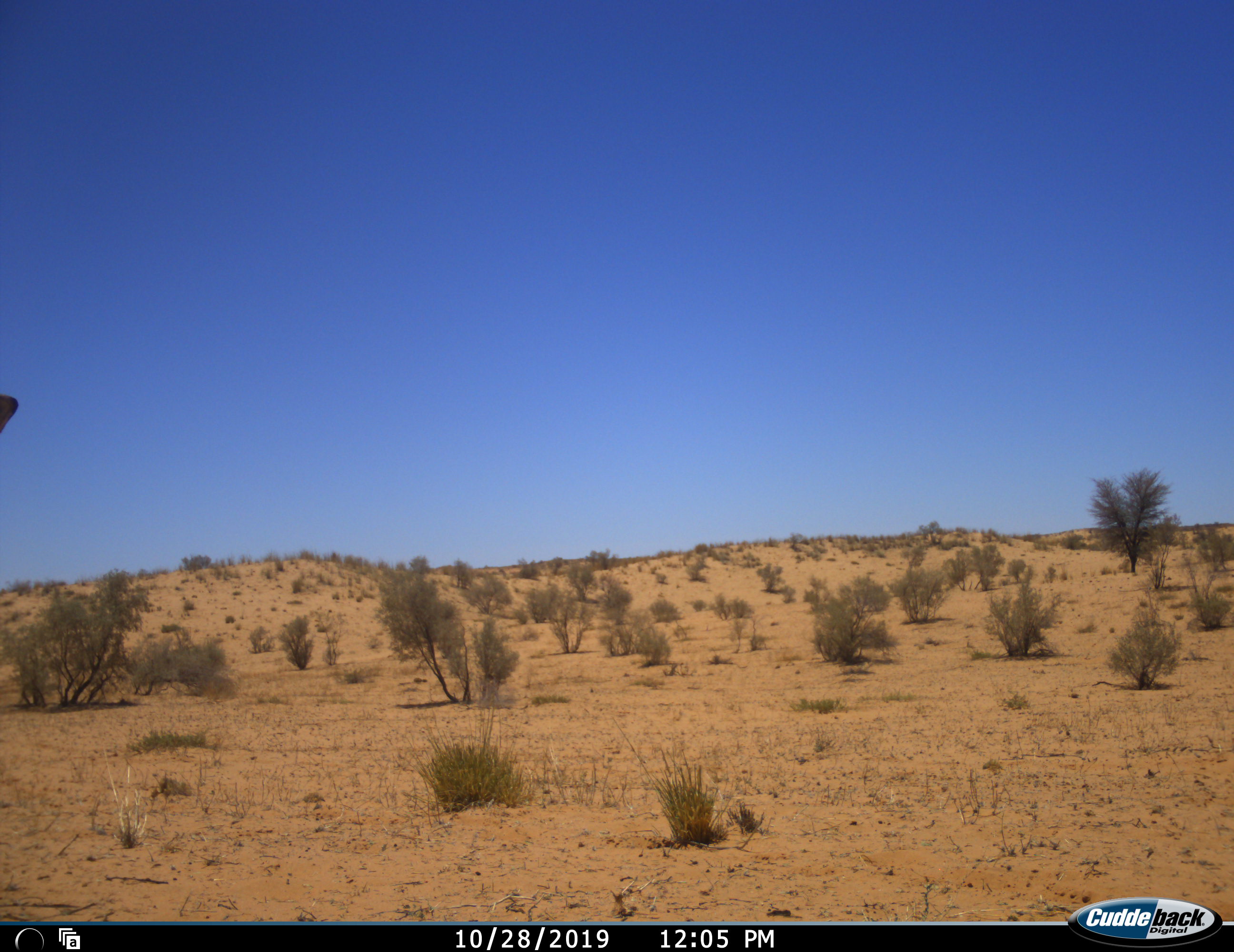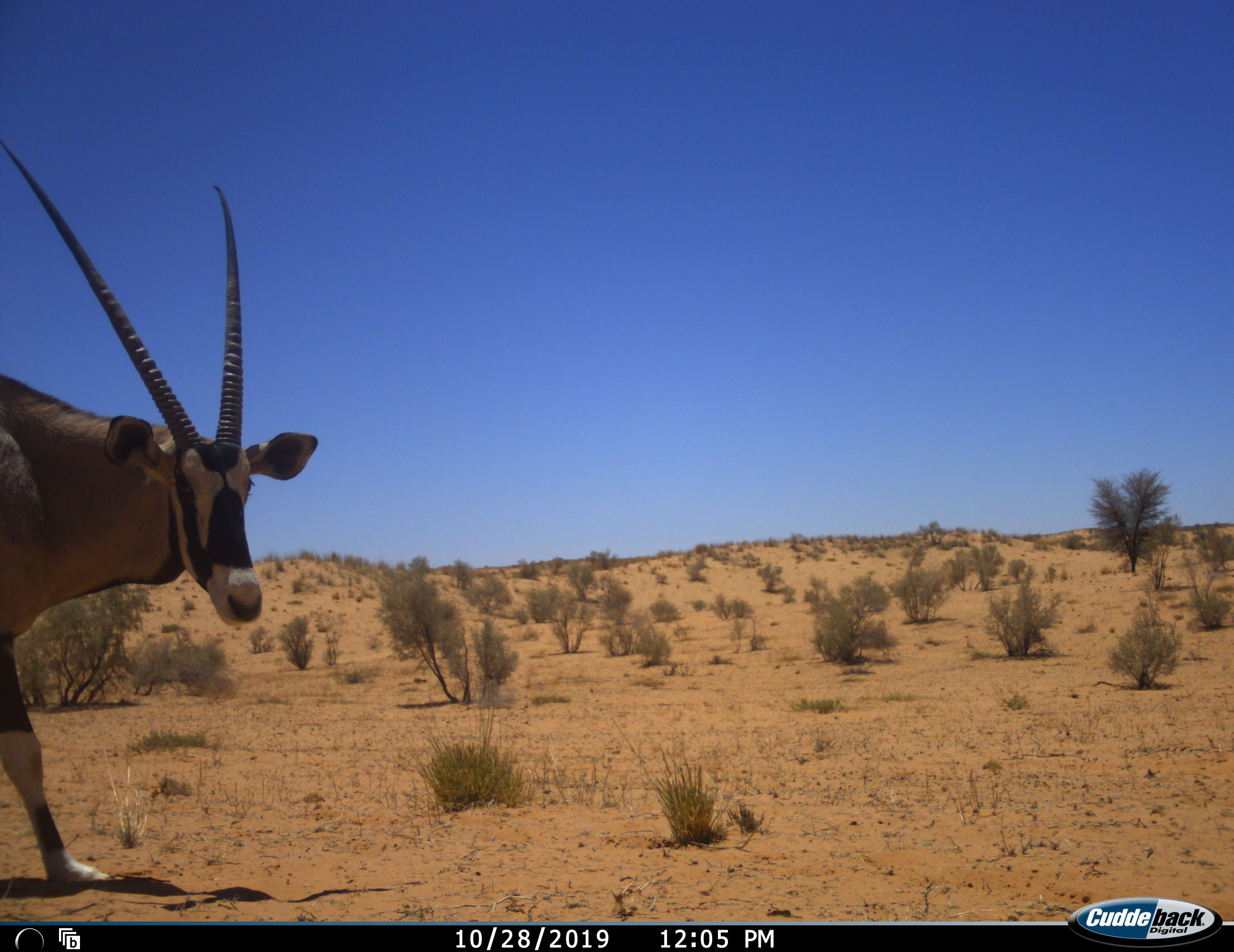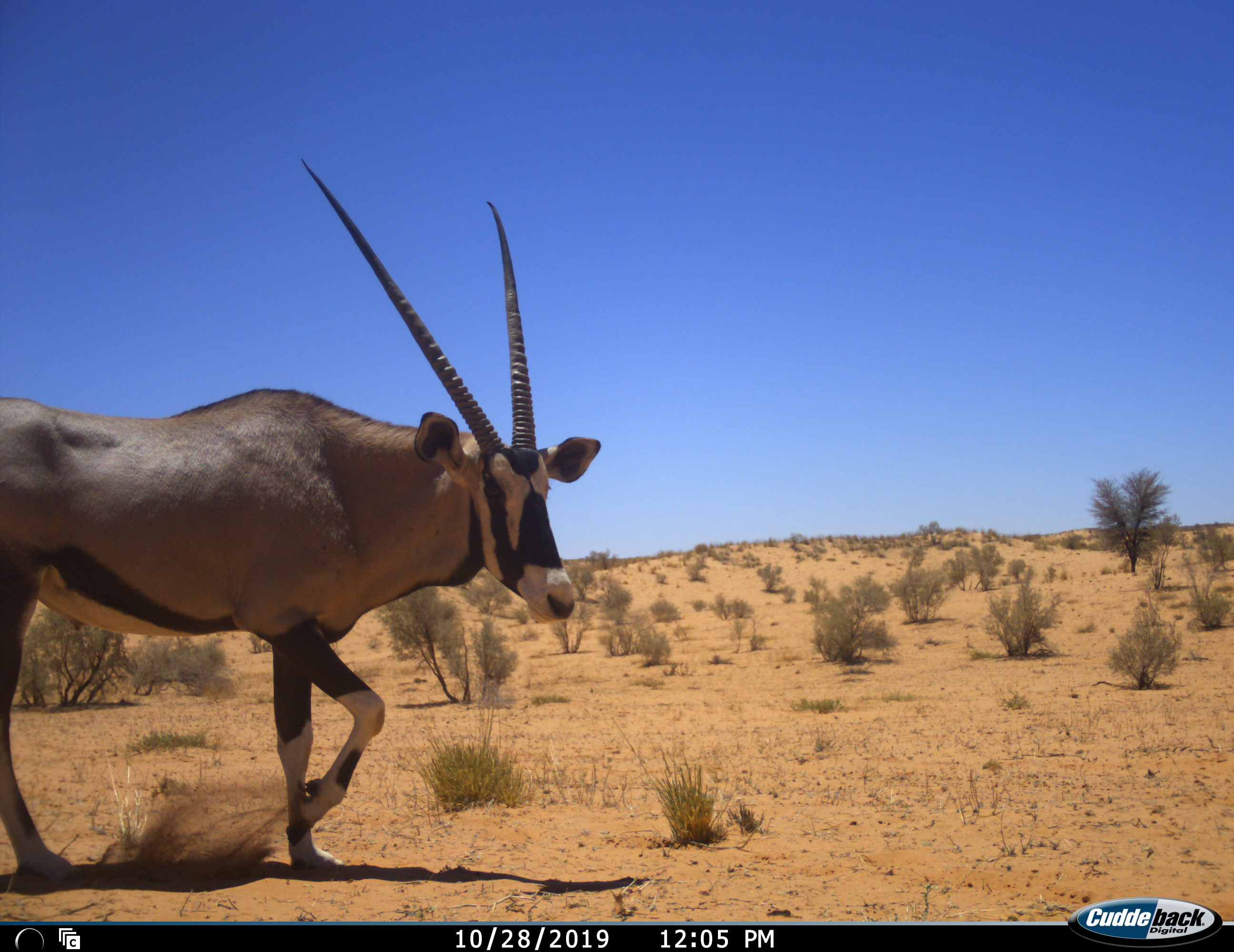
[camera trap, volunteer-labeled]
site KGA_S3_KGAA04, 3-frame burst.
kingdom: Animalia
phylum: Chordata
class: Mammalia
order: Artiodactyla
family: Bovidae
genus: Oryx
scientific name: Oryx gazella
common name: gemsbok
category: oryx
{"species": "oryx (gemsbok) (Oryx gazella)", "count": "1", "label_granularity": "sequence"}